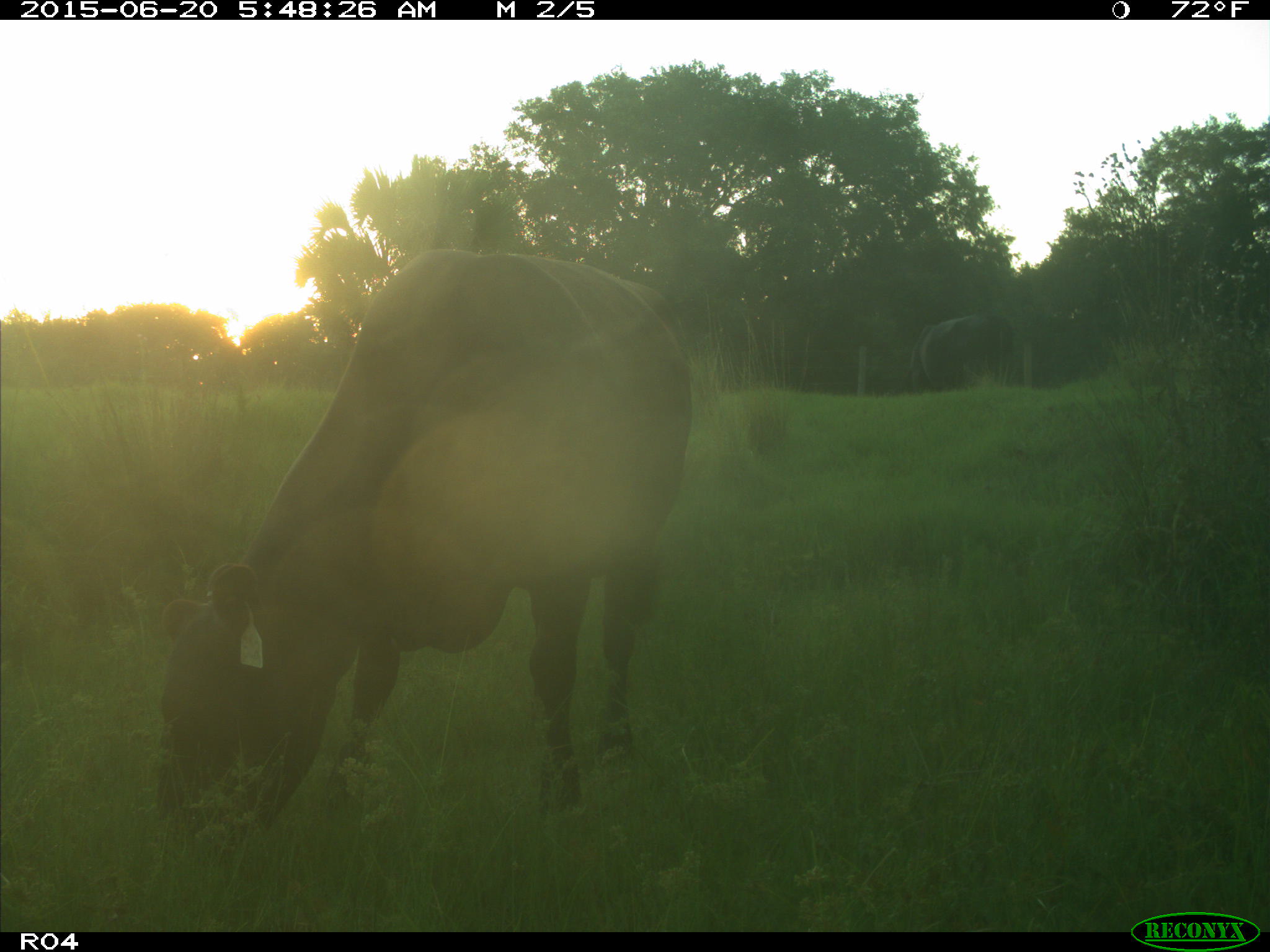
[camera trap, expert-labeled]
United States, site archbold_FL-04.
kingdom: Animalia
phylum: Chordata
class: Mammalia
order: Artiodactyla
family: Bovidae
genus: Bos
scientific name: Bos taurus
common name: domestic cow